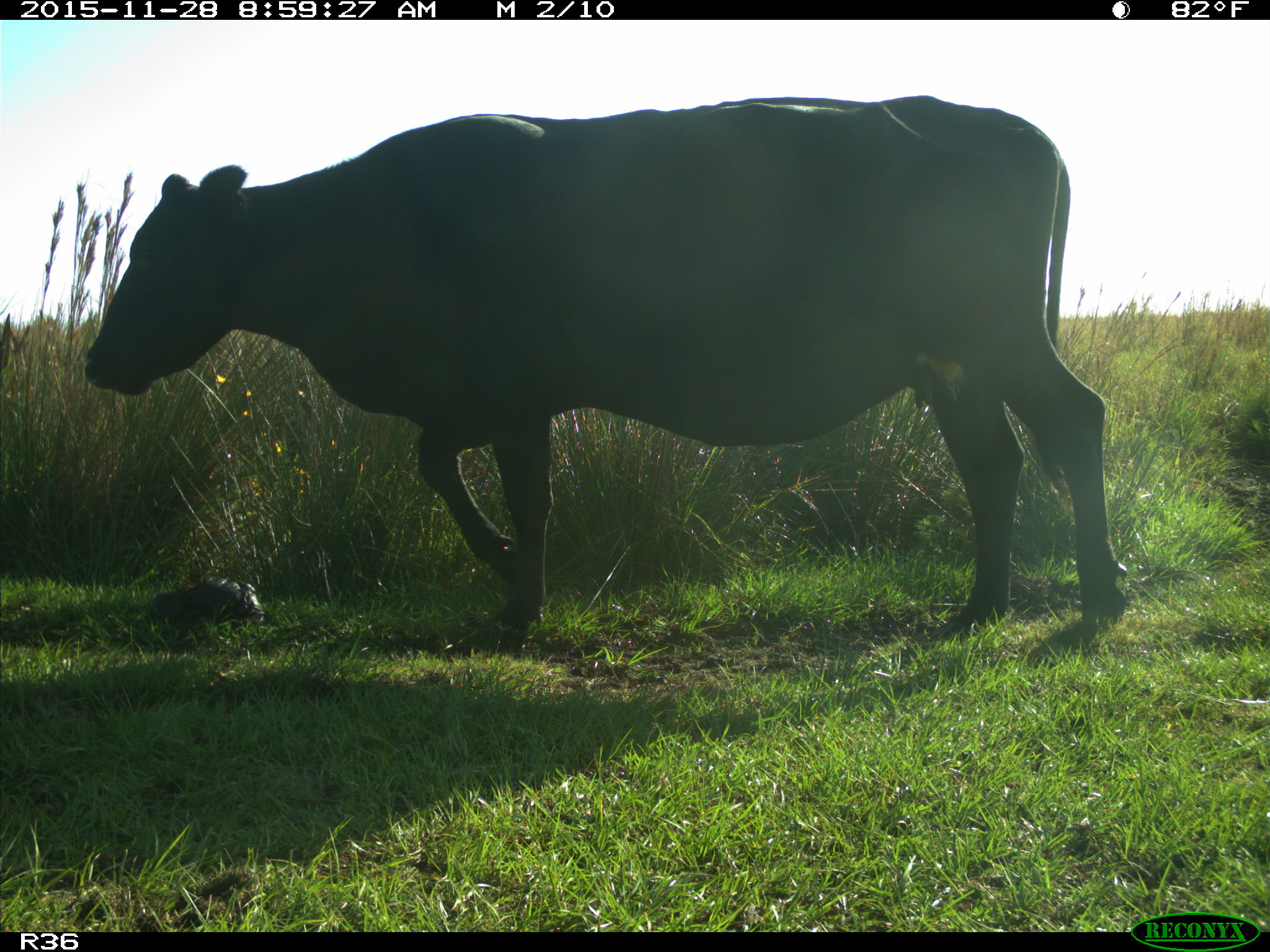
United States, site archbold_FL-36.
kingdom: Animalia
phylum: Chordata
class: Mammalia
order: Artiodactyla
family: Bovidae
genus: Bos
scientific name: Bos taurus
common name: domestic cow